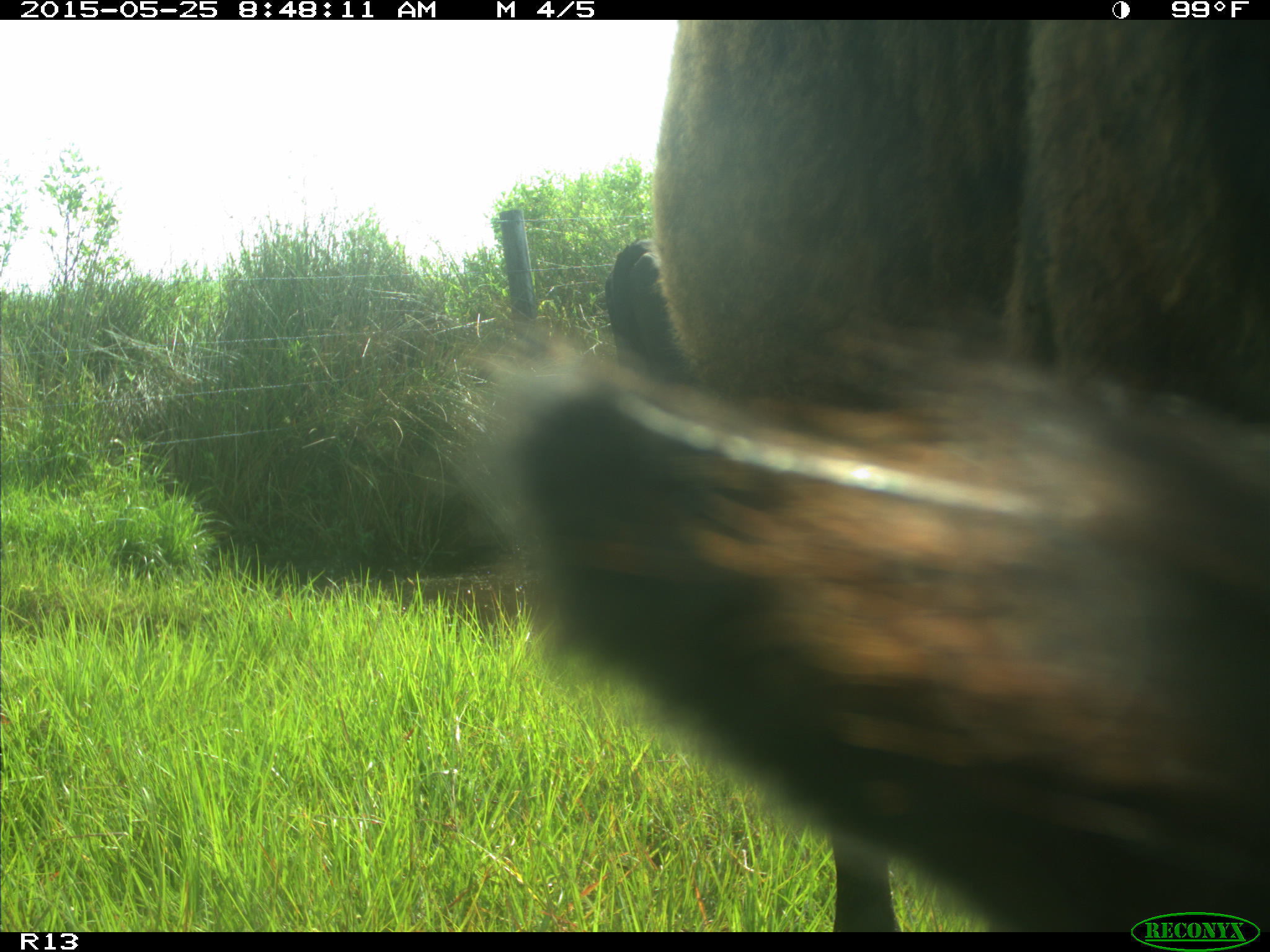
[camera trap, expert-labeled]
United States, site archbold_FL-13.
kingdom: Animalia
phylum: Chordata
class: Mammalia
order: Artiodactyla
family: Bovidae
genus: Bos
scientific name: Bos taurus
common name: domestic cow